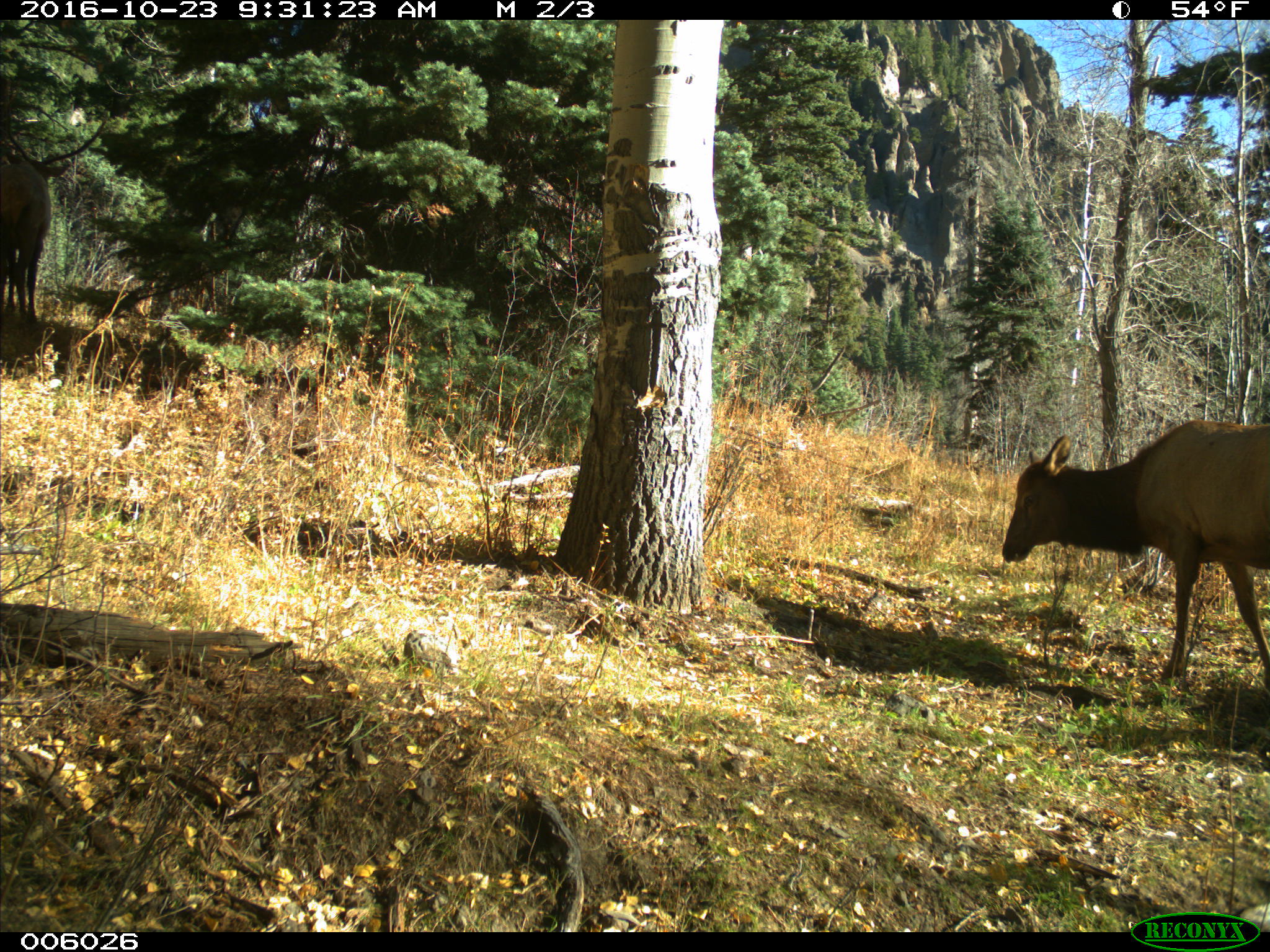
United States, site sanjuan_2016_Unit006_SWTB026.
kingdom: Animalia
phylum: Chordata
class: Mammalia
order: Artiodactyla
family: Cervidae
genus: Cervus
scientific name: Cervus elaphus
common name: red deer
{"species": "Cervus elaphus (red deer)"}